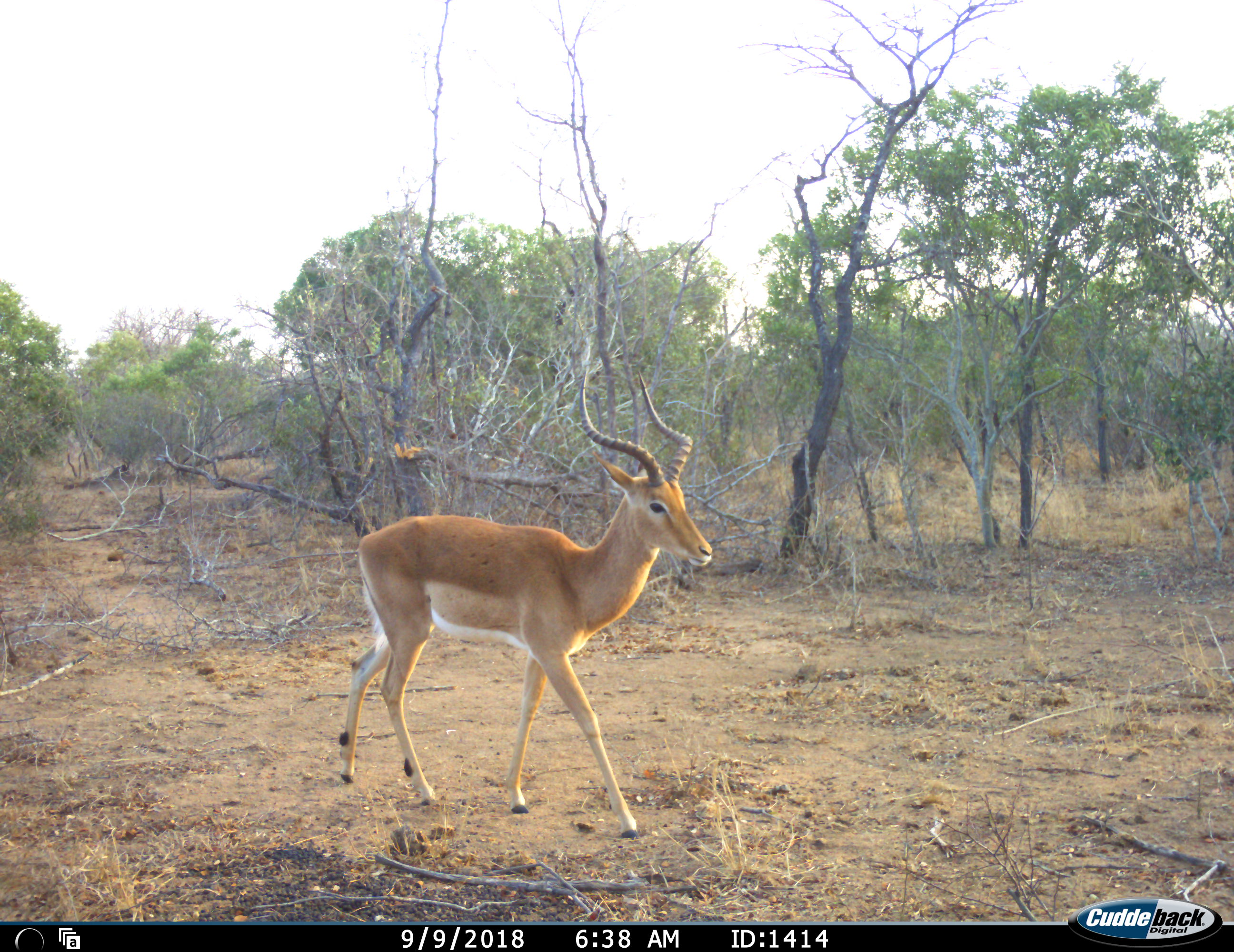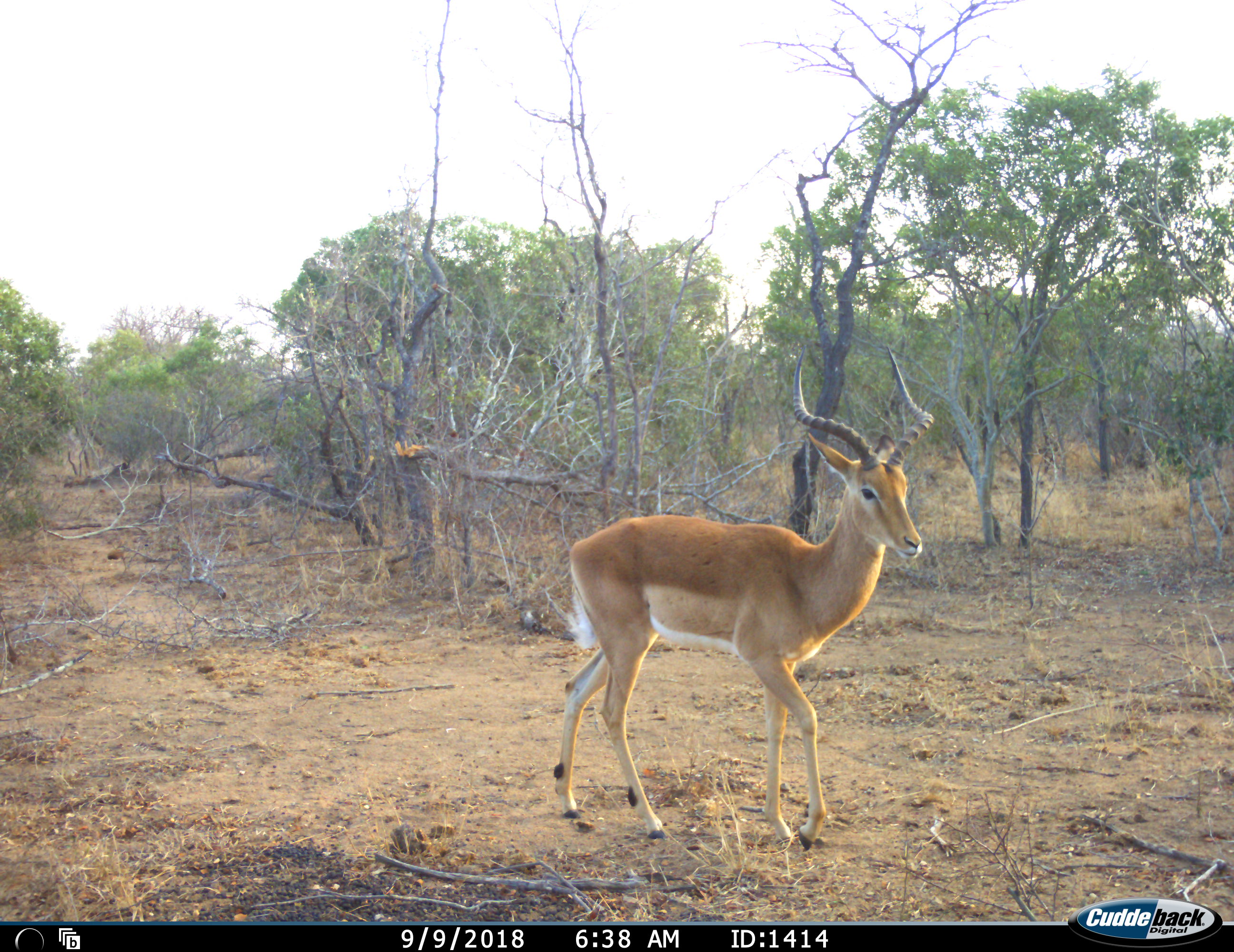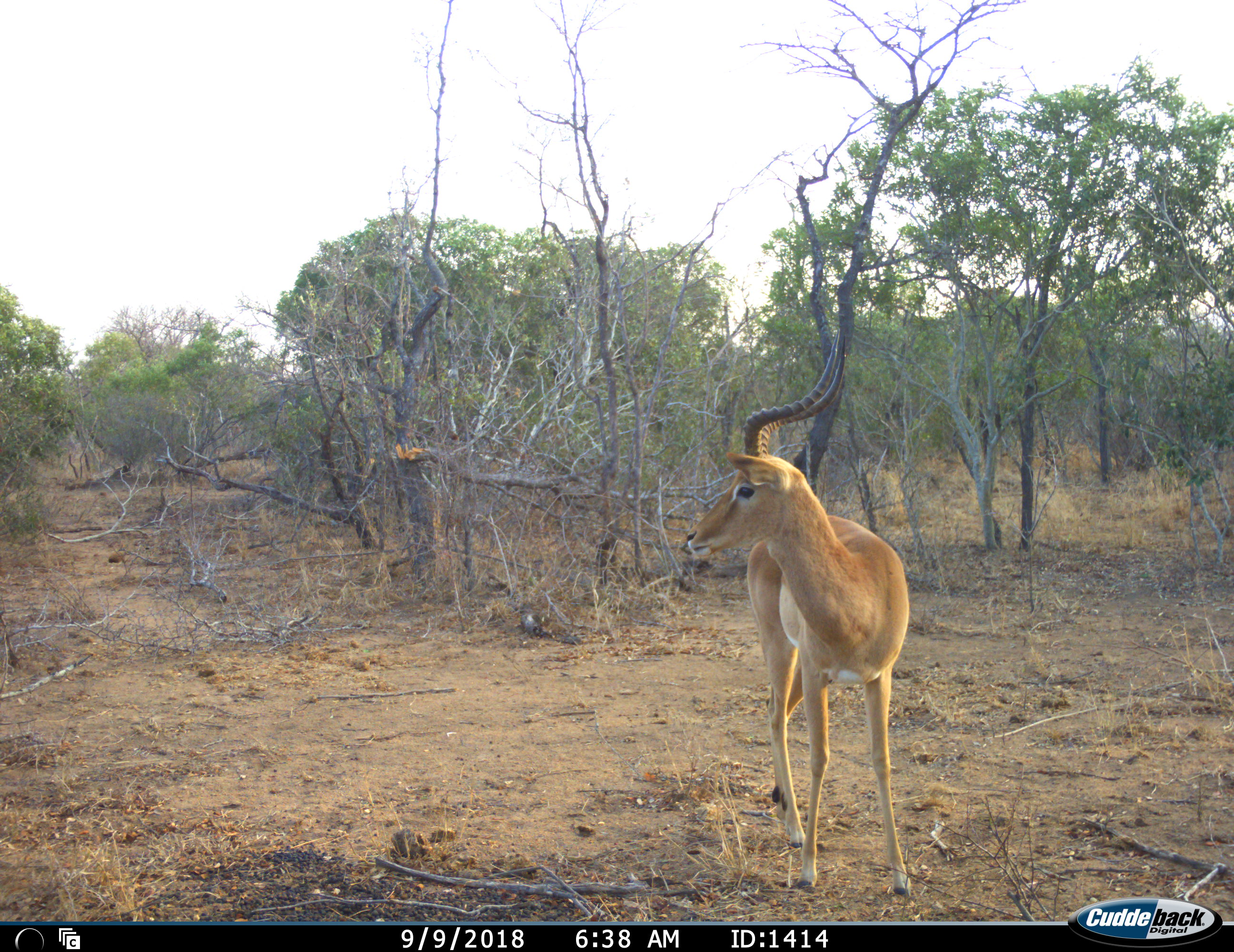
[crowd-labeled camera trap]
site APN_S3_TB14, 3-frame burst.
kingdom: Animalia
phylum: Chordata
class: Mammalia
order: Artiodactyla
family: Bovidae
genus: Aepyceros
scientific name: Aepyceros melampus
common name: impala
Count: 1.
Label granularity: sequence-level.